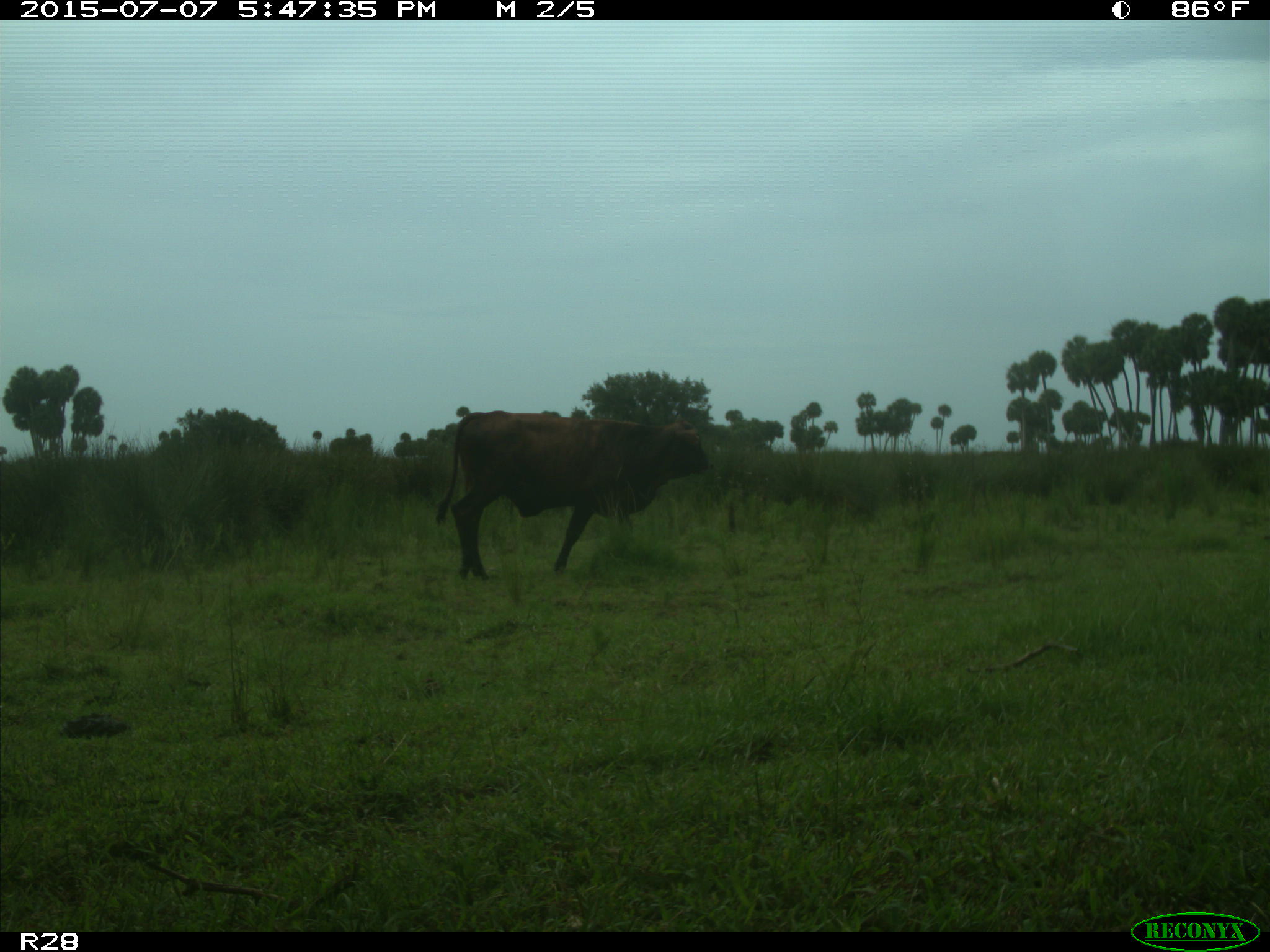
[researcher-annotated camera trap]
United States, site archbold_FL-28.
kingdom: Animalia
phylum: Chordata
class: Mammalia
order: Artiodactyla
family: Bovidae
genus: Bos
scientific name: Bos taurus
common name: domestic cow